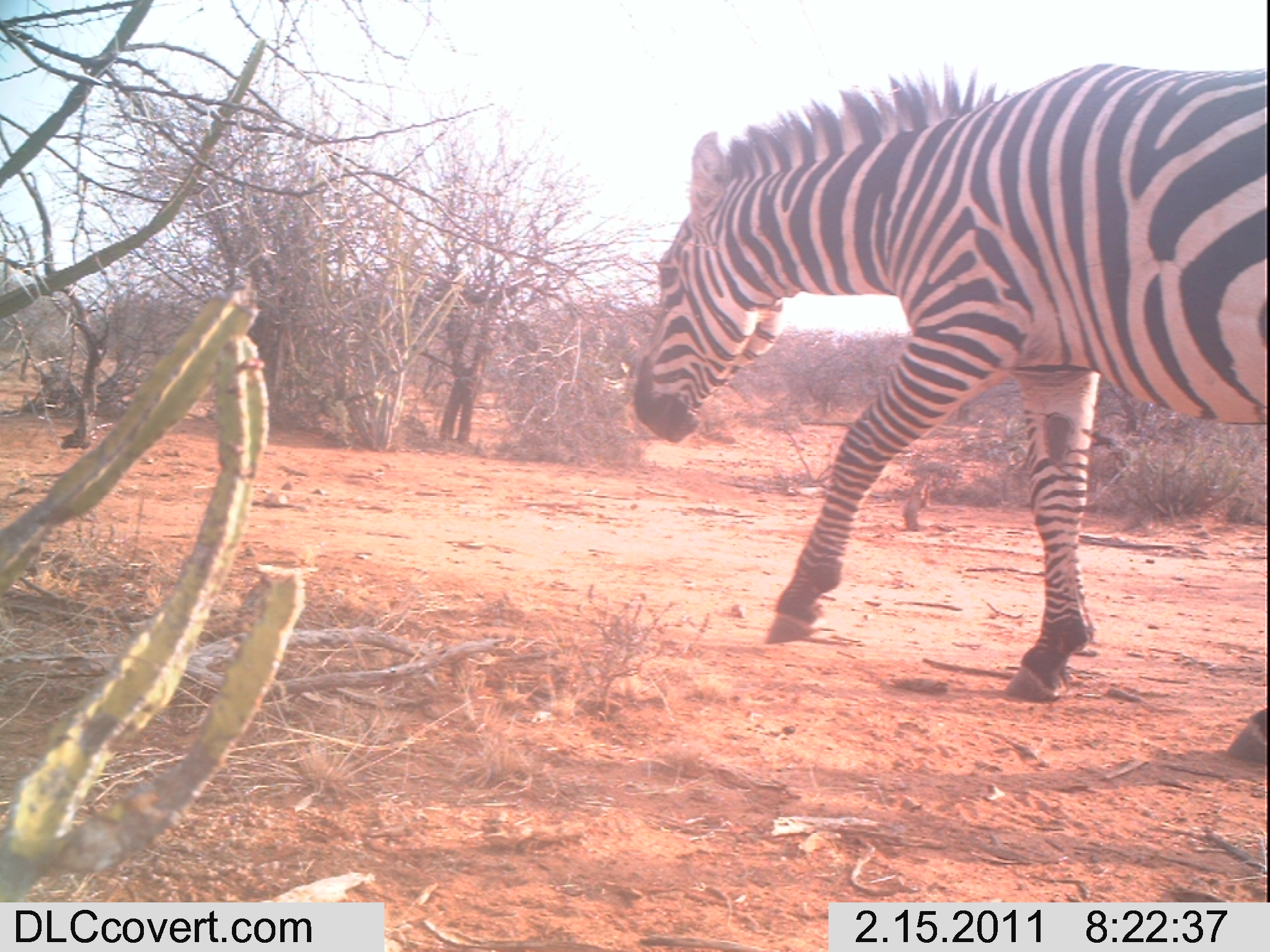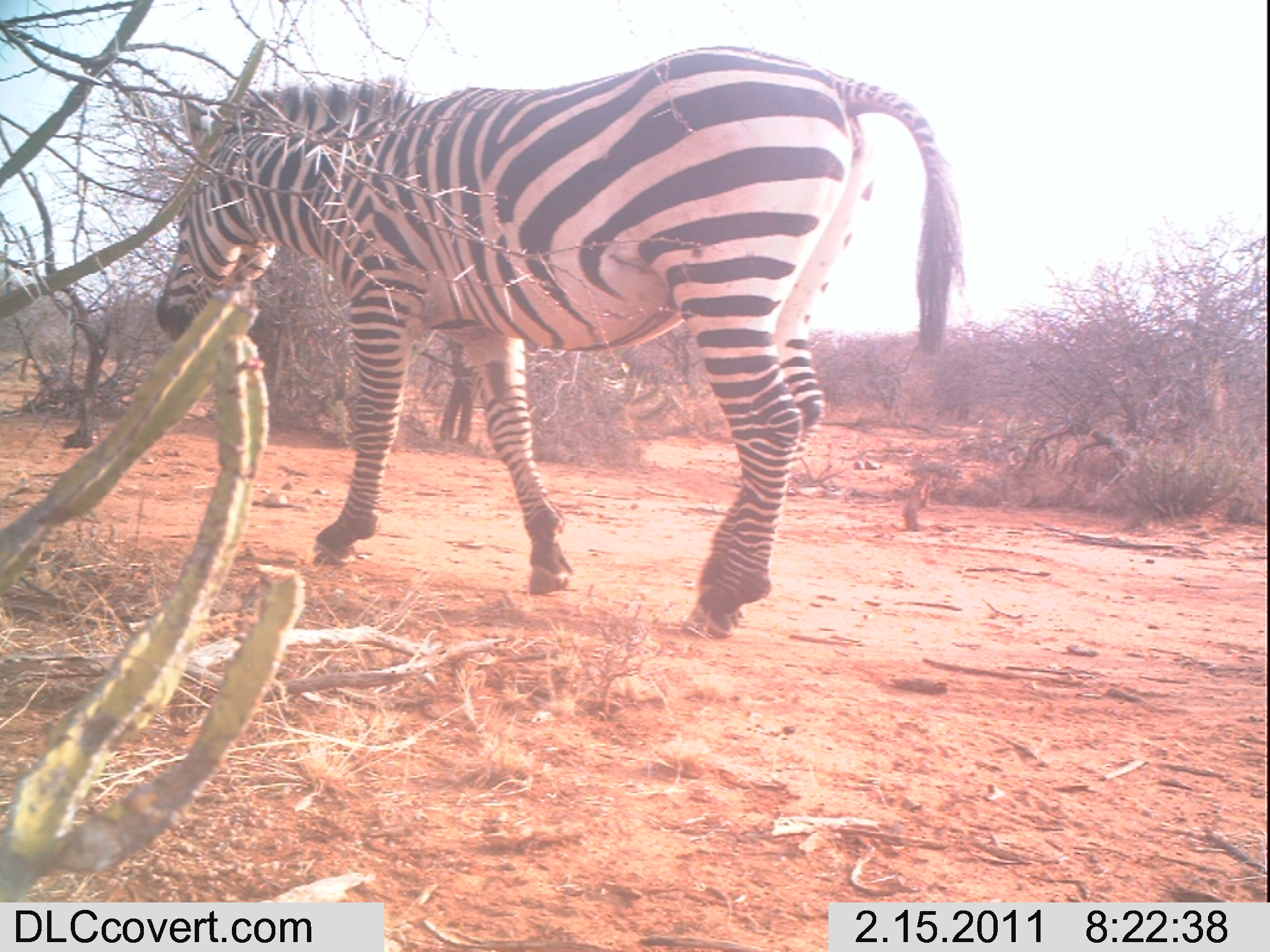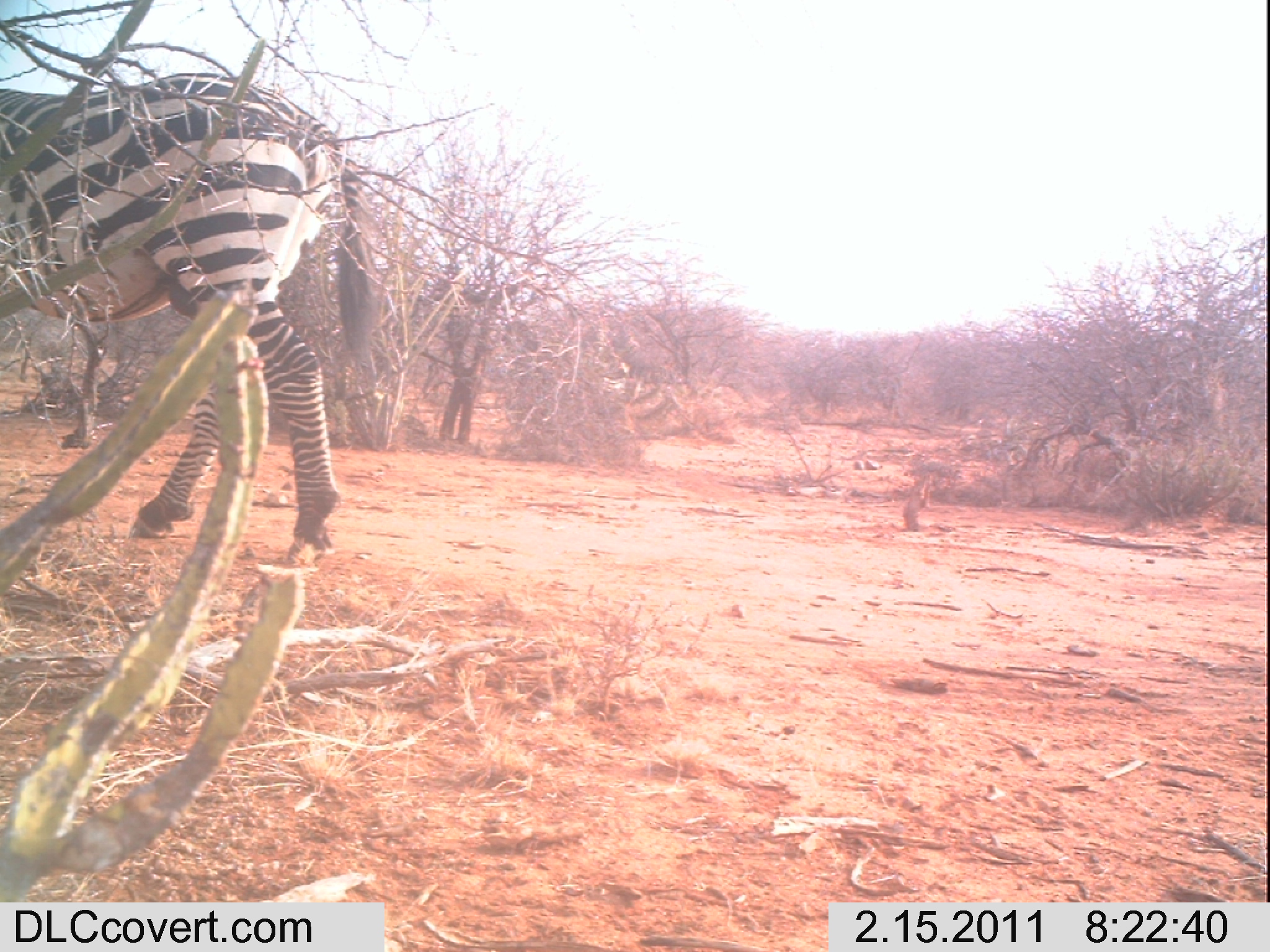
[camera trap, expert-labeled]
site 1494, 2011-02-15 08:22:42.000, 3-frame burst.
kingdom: Animalia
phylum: Chordata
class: Mammalia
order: Perissodactyla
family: Equidae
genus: Equus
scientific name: Equus quagga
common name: plains zebra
Equus quagga (plains zebra), count 1.